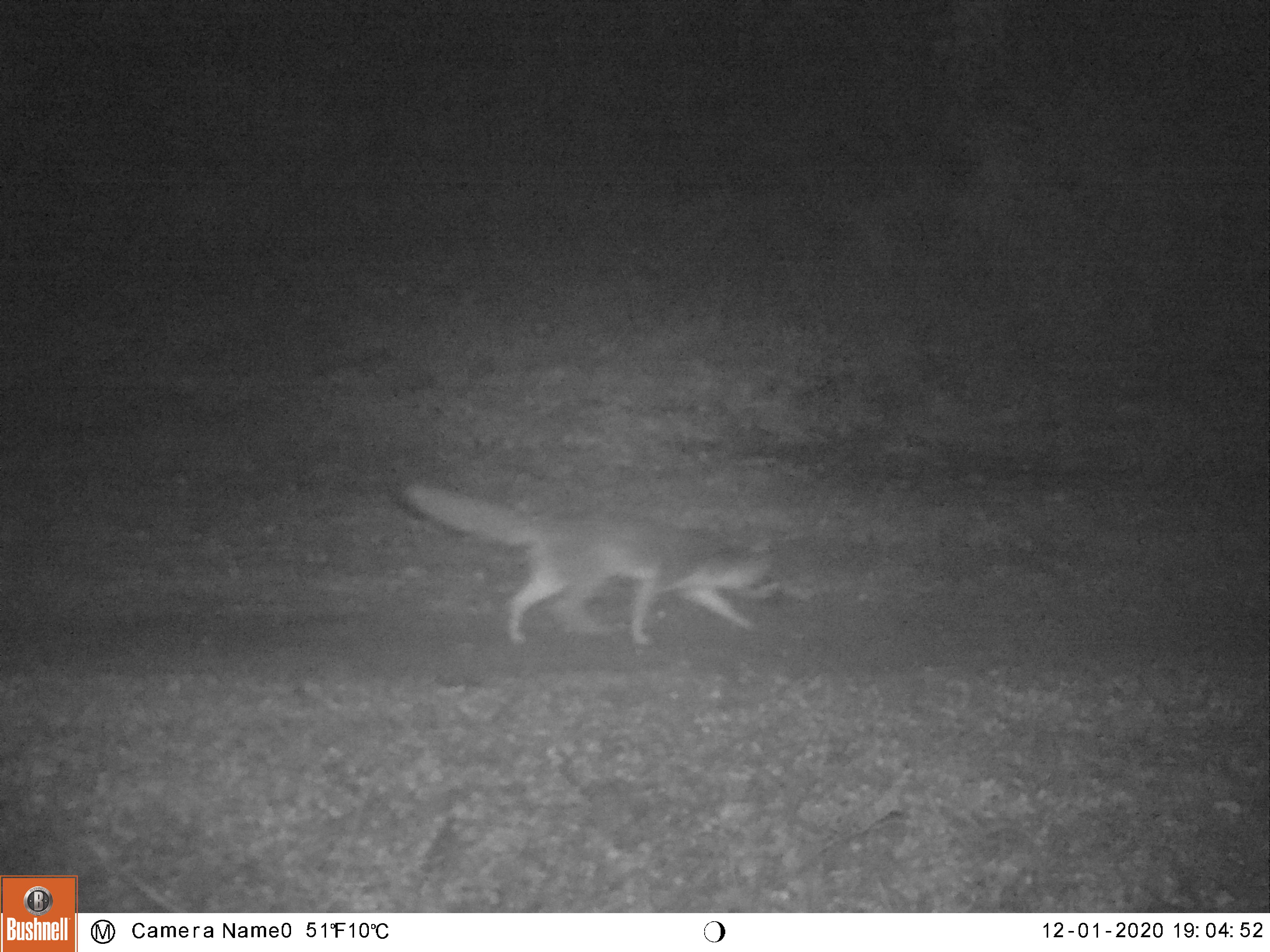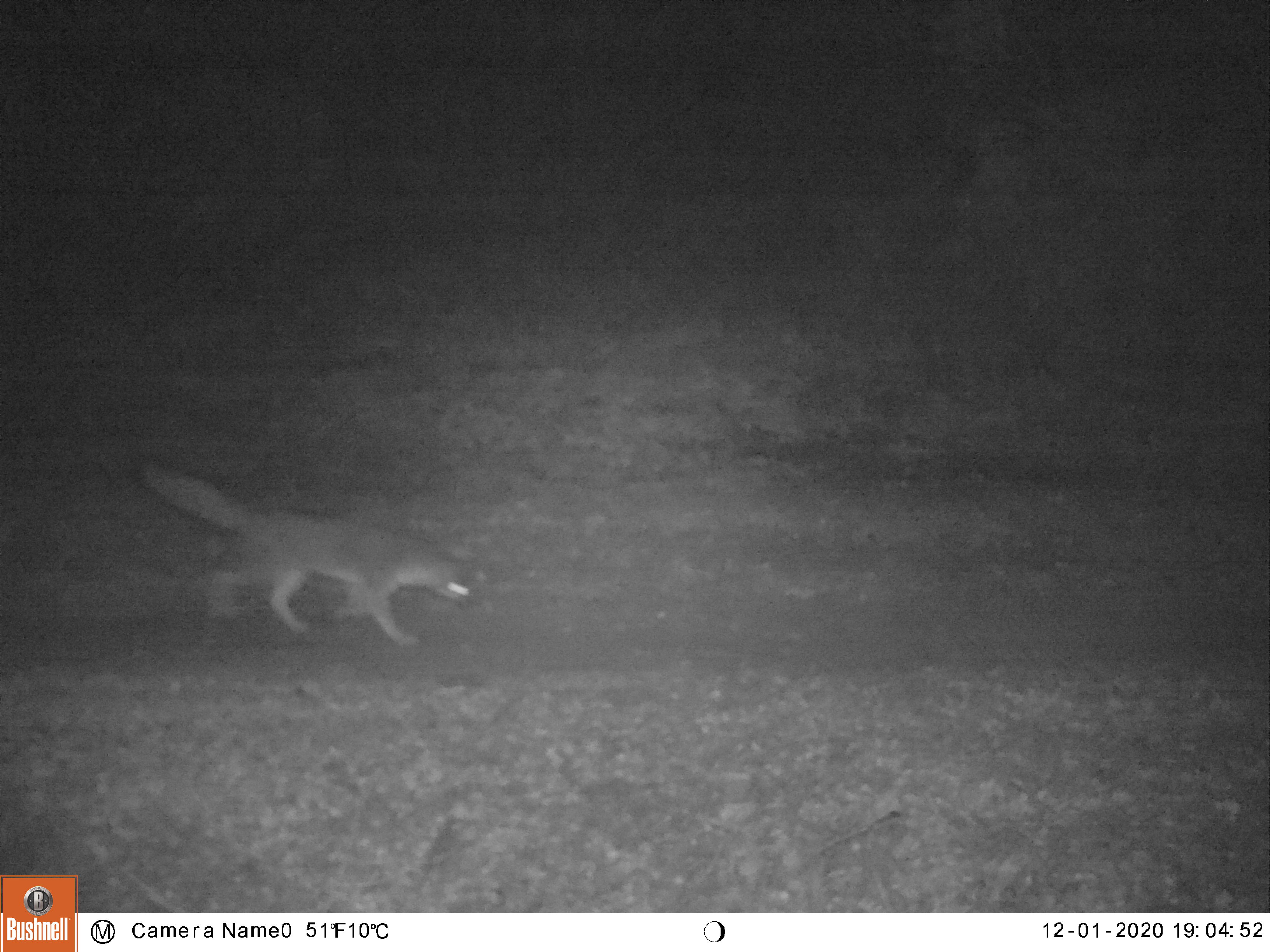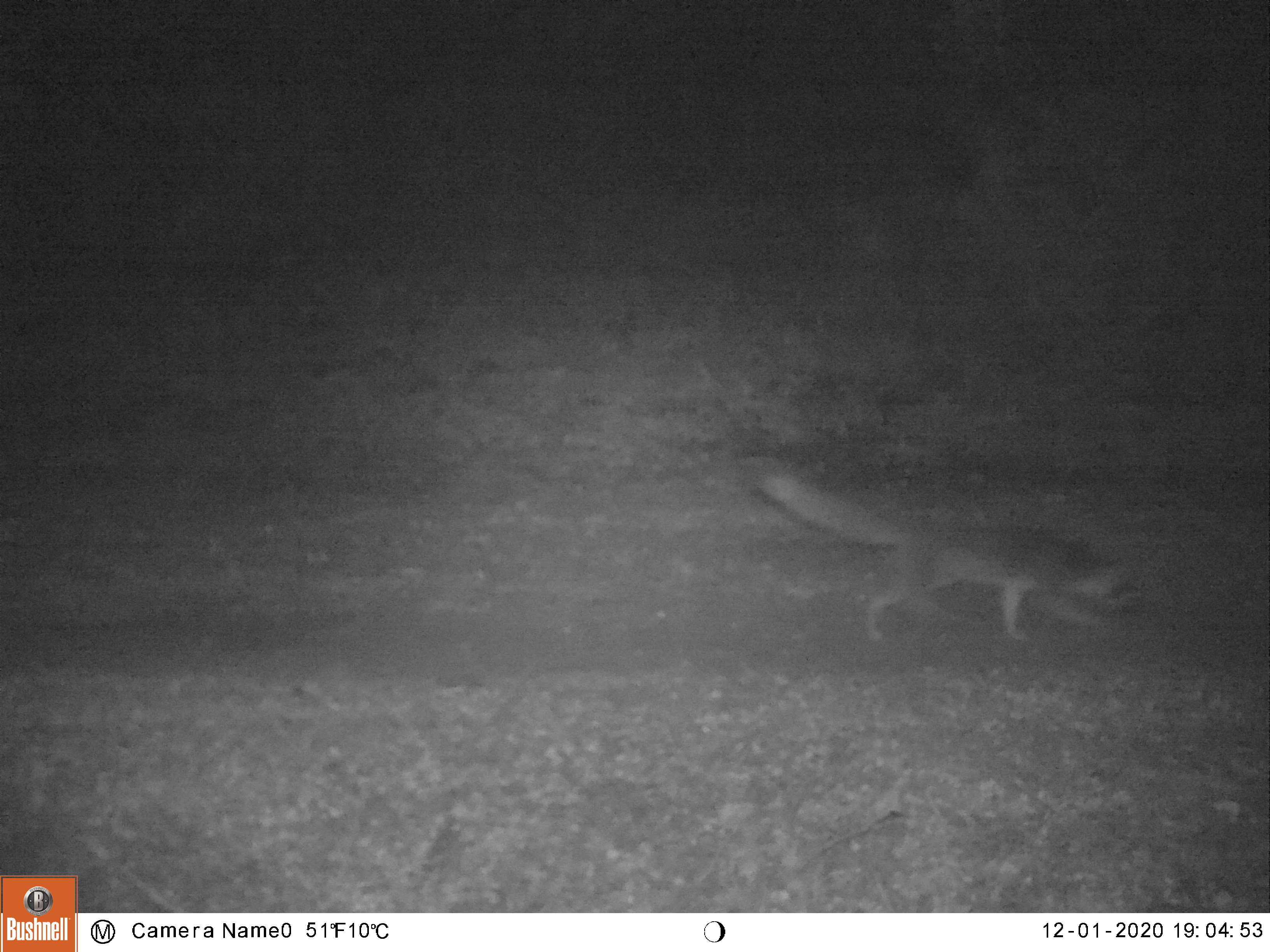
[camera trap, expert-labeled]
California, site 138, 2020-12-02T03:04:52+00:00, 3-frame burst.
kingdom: Animalia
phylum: Chordata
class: Mammalia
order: Carnivora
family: Canidae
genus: Urocyon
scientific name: Urocyon cinereoargenteus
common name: gray fox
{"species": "gray fox (Urocyon cinereoargenteus)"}